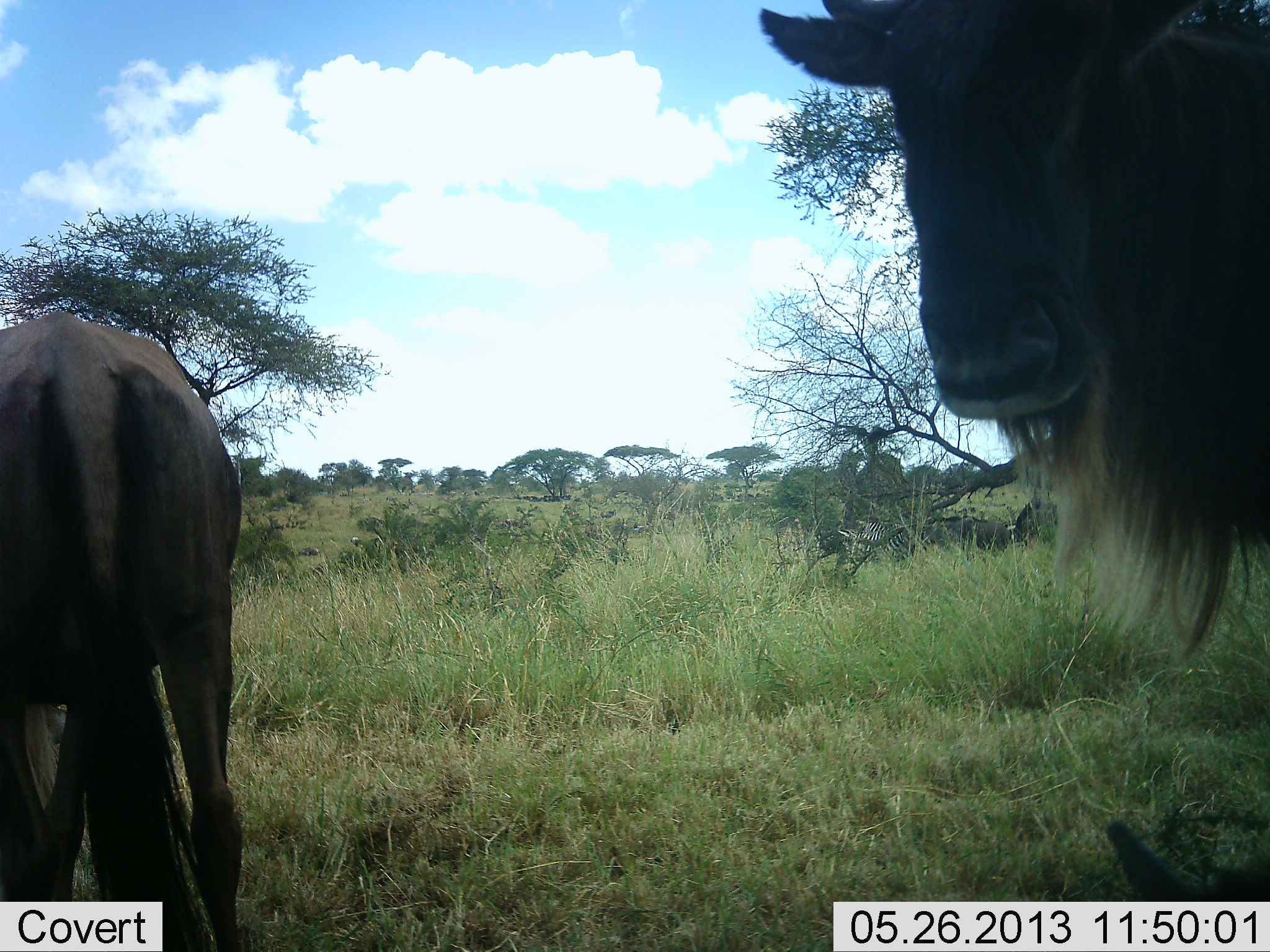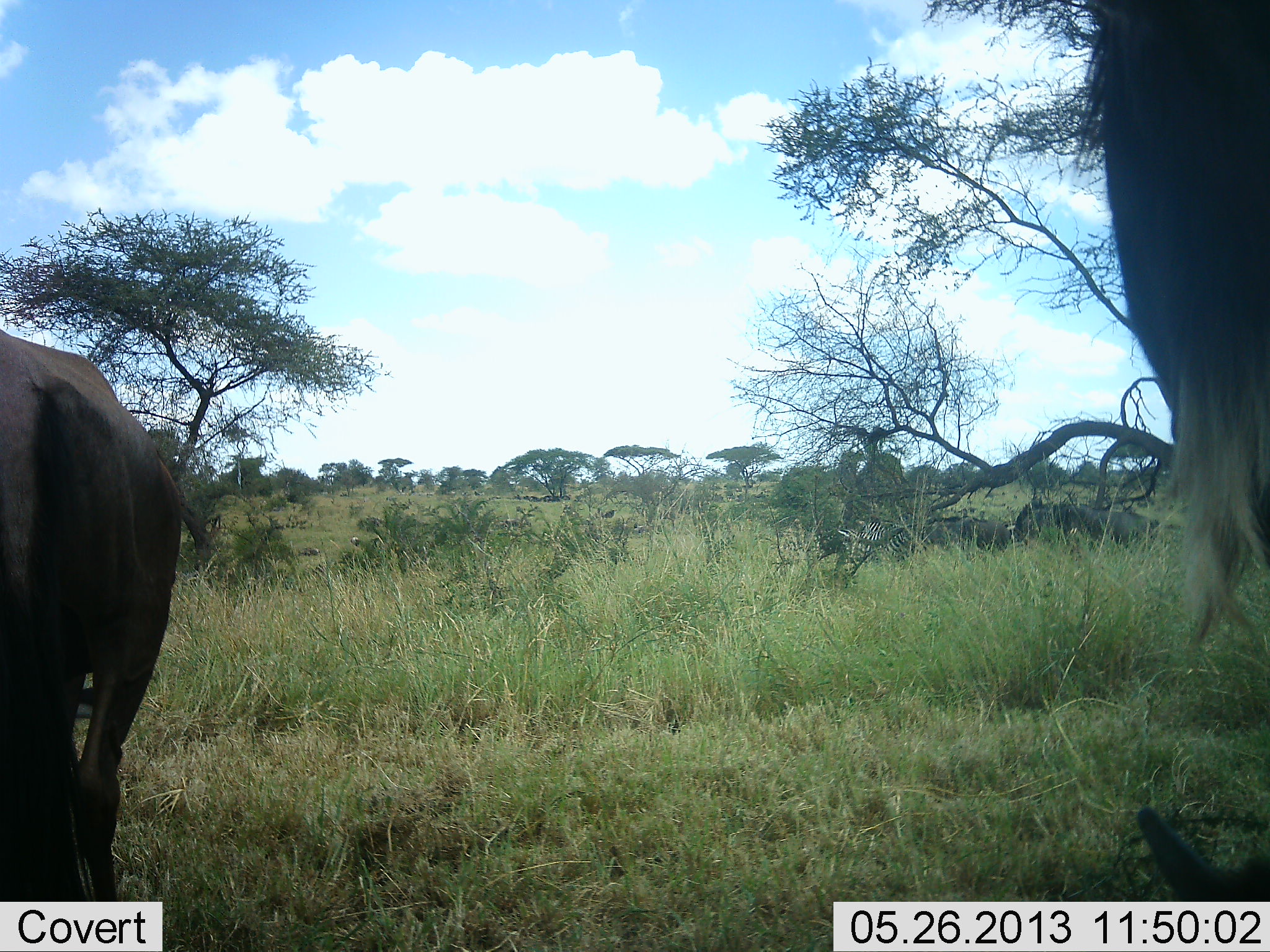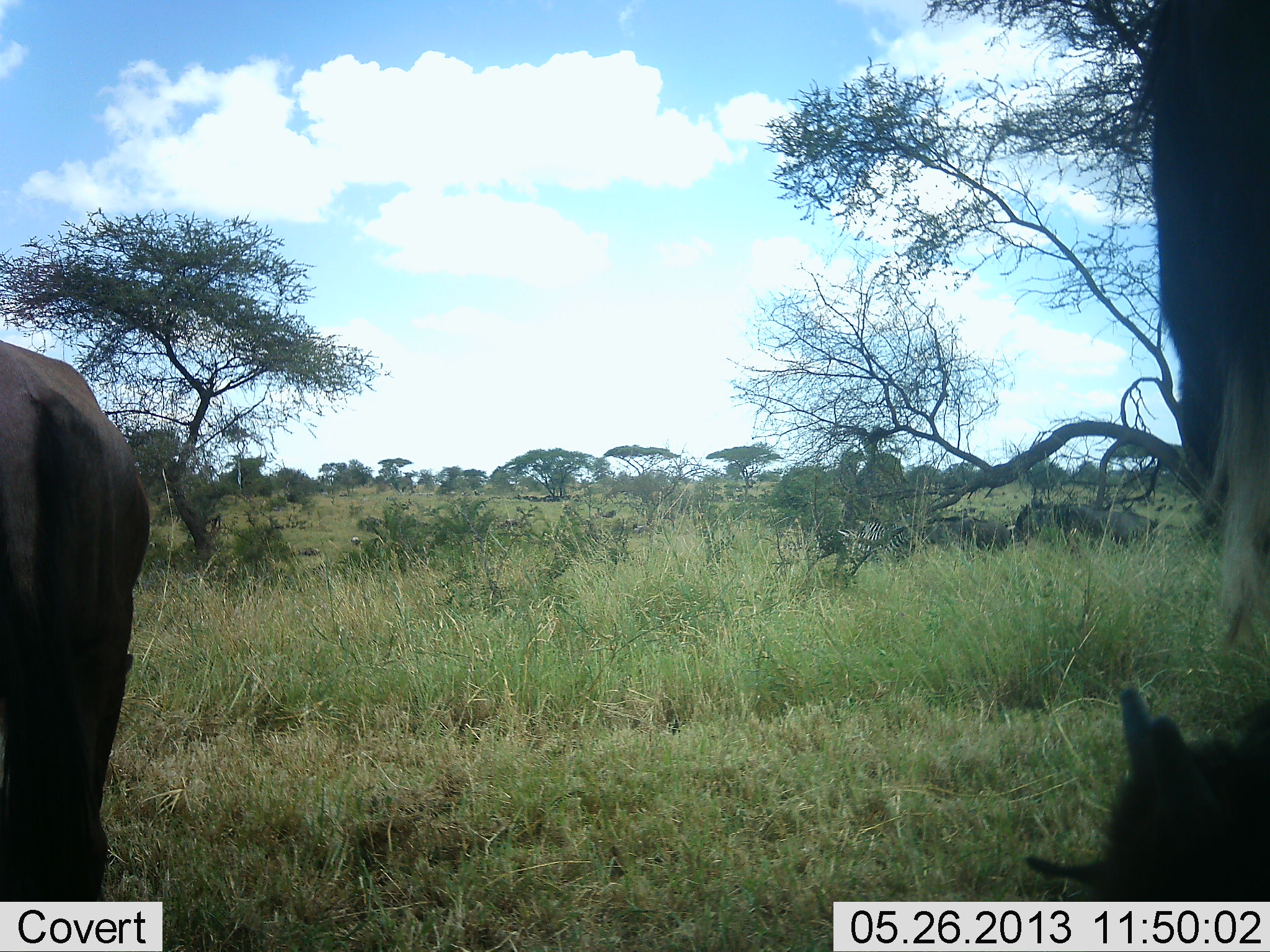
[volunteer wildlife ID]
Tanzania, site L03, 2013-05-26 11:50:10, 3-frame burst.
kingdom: Animalia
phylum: Chordata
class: Mammalia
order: Artiodactyla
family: Bovidae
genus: Connochaetes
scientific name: Connochaetes taurinus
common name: blue wildebeest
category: wildebeest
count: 4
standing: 73%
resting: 46%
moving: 50%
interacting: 0%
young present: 27%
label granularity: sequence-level